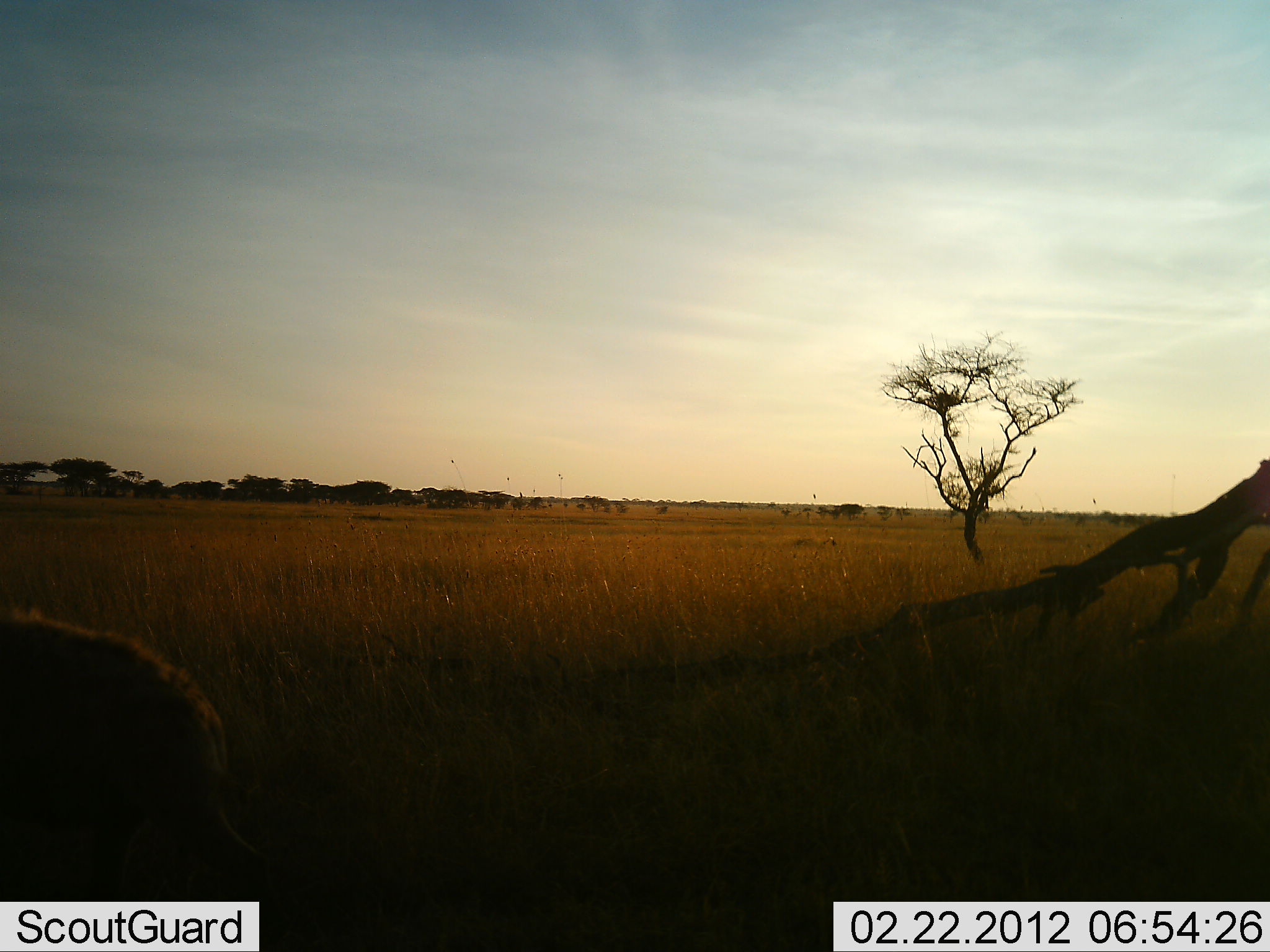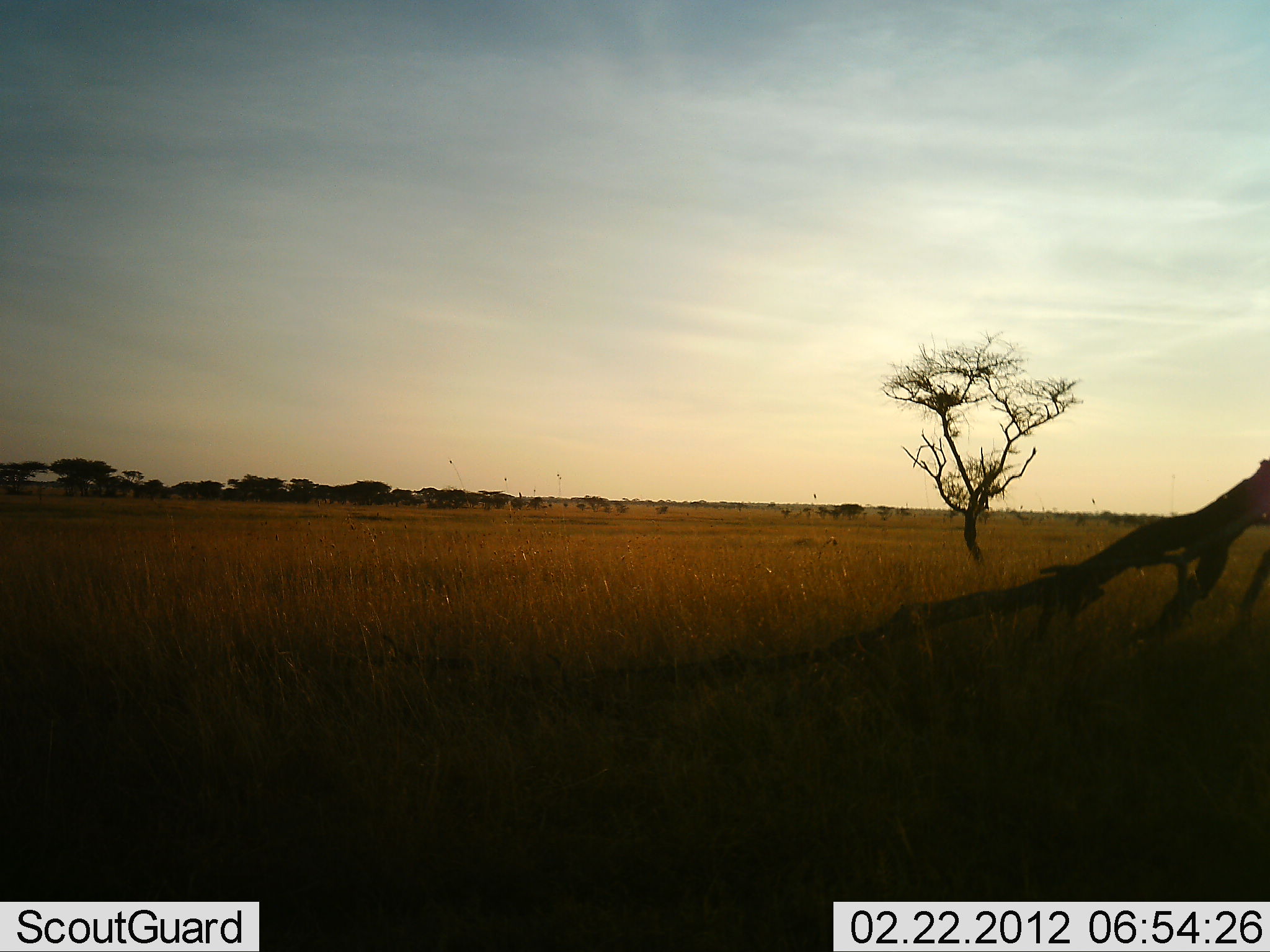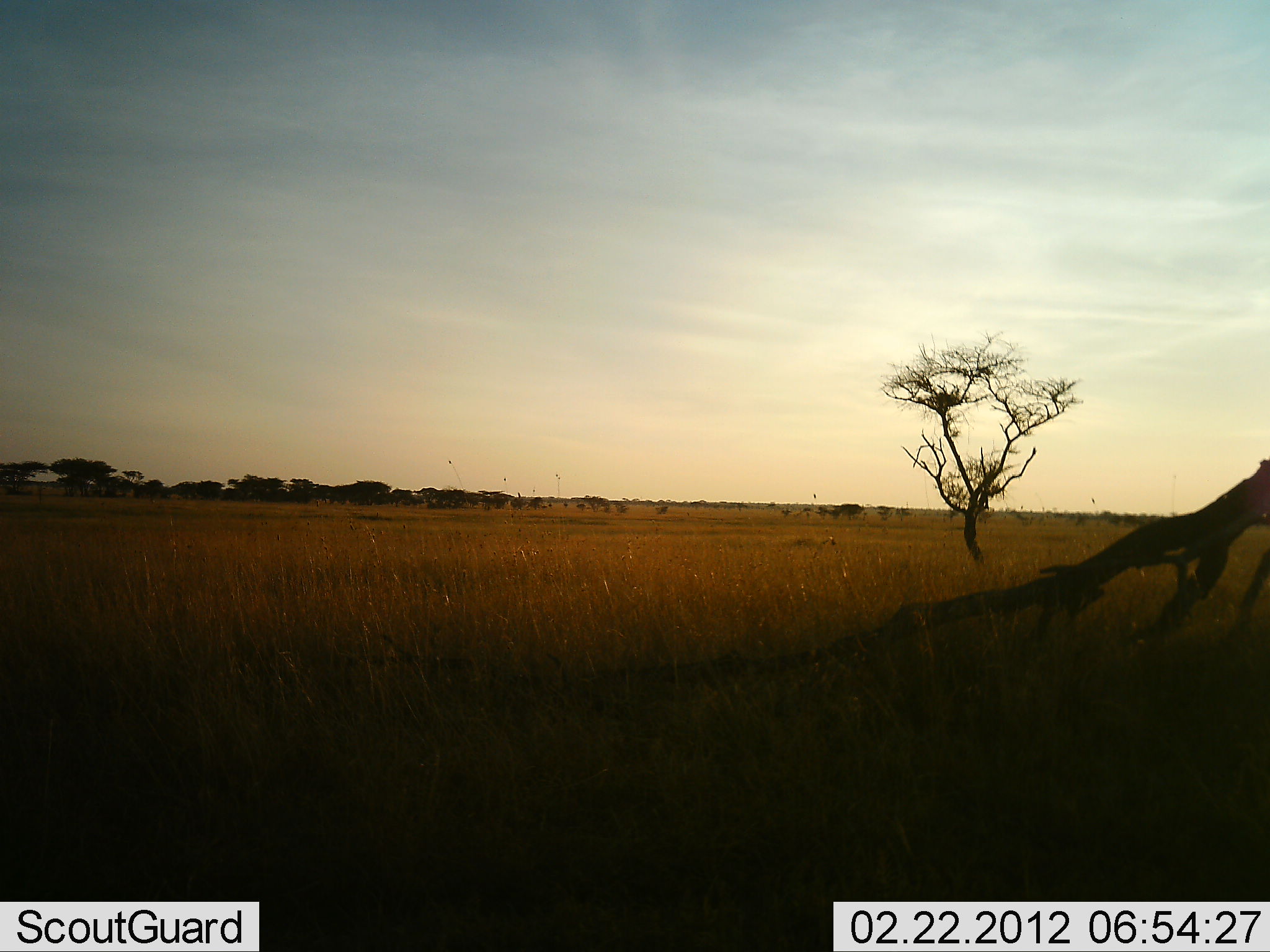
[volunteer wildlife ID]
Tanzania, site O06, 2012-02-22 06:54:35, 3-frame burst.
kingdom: Animalia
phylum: Chordata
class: Mammalia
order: Carnivora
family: Hyaenidae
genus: Crocuta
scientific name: Crocuta crocuta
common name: spotted hyena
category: hyenaspotted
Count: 1.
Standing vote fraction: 8%.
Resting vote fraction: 0%.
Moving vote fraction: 92%.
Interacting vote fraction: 0%.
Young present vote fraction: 0%.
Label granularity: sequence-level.